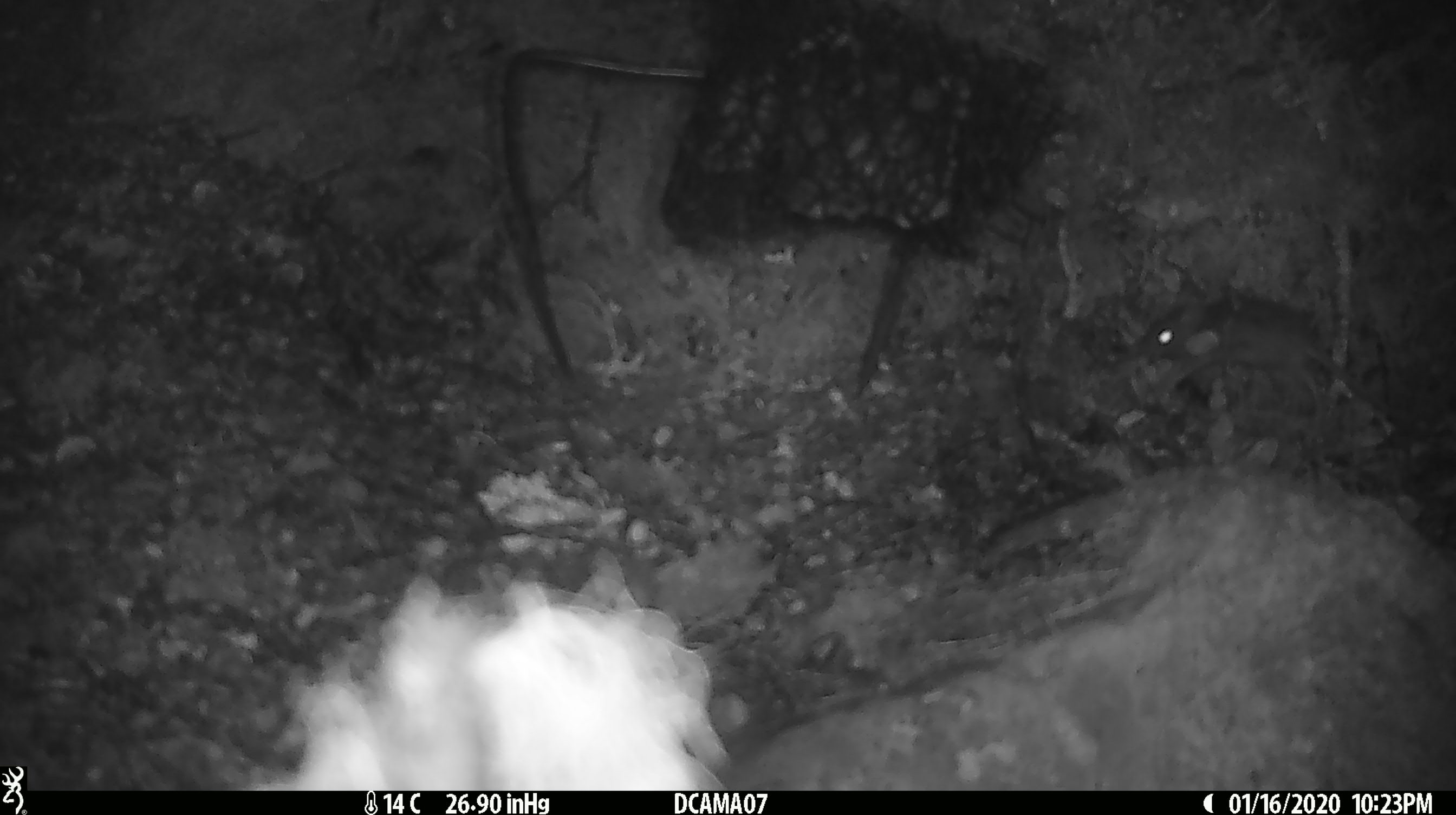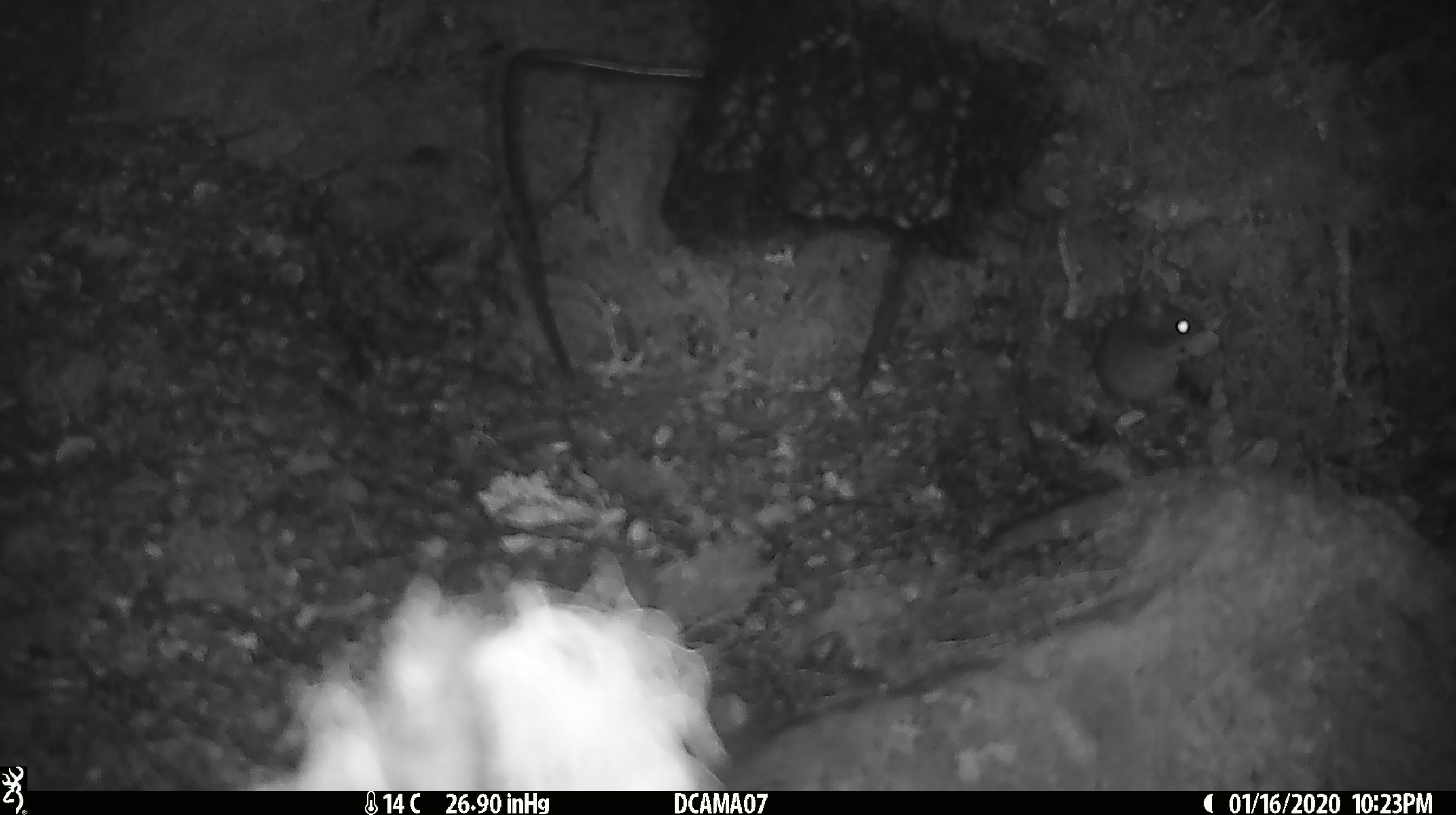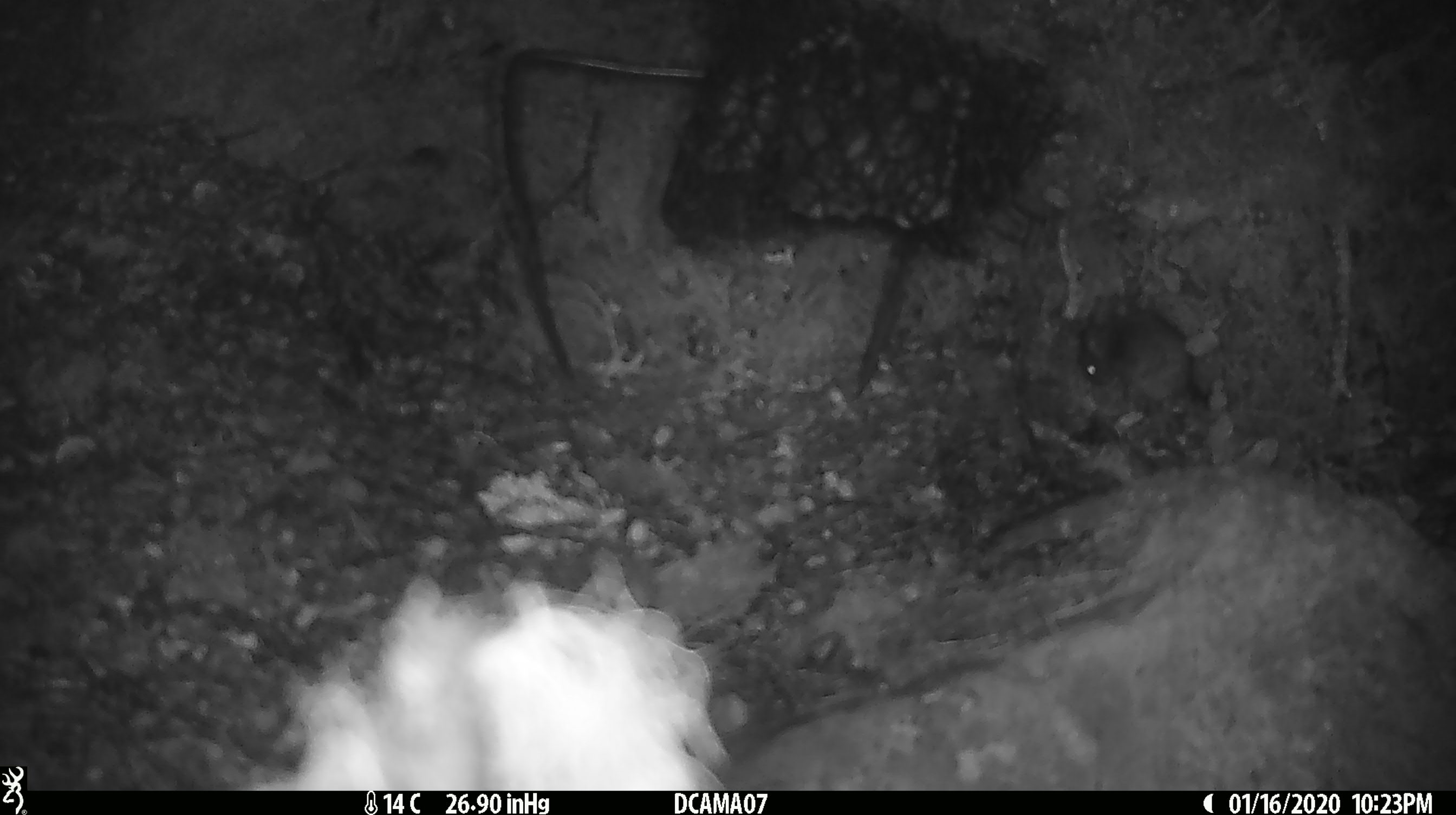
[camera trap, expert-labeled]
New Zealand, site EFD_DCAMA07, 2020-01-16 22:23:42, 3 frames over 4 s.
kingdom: Animalia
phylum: Chordata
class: Mammalia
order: Rodentia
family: Muridae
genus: Mus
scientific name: Mus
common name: mouse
Mouse (Mus).